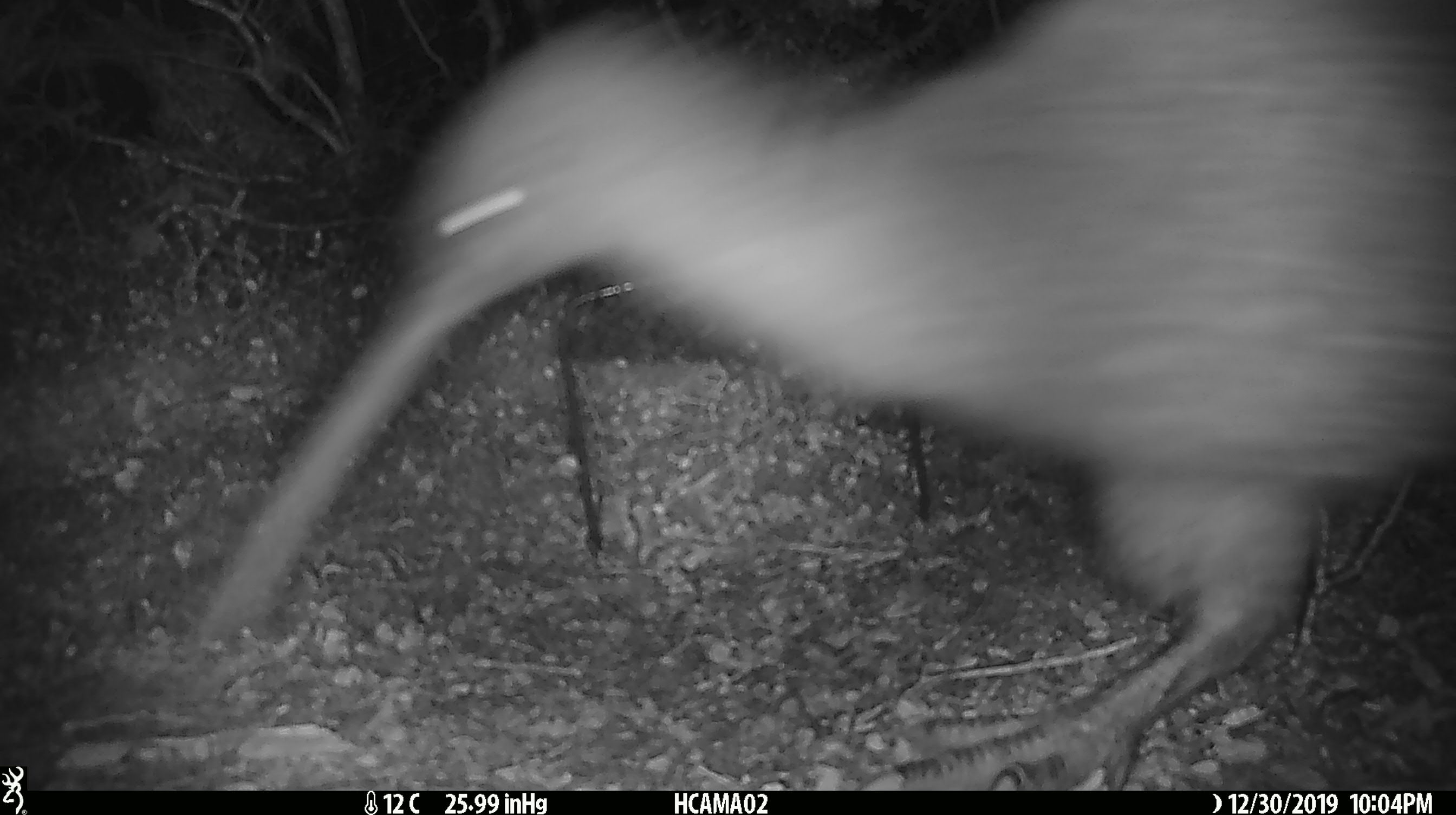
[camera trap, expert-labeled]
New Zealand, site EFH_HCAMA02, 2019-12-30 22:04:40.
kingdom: Animalia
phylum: Chordata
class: Aves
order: Apterygiformes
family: Apterygidae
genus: Apteryx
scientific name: Apteryx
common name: kiwi